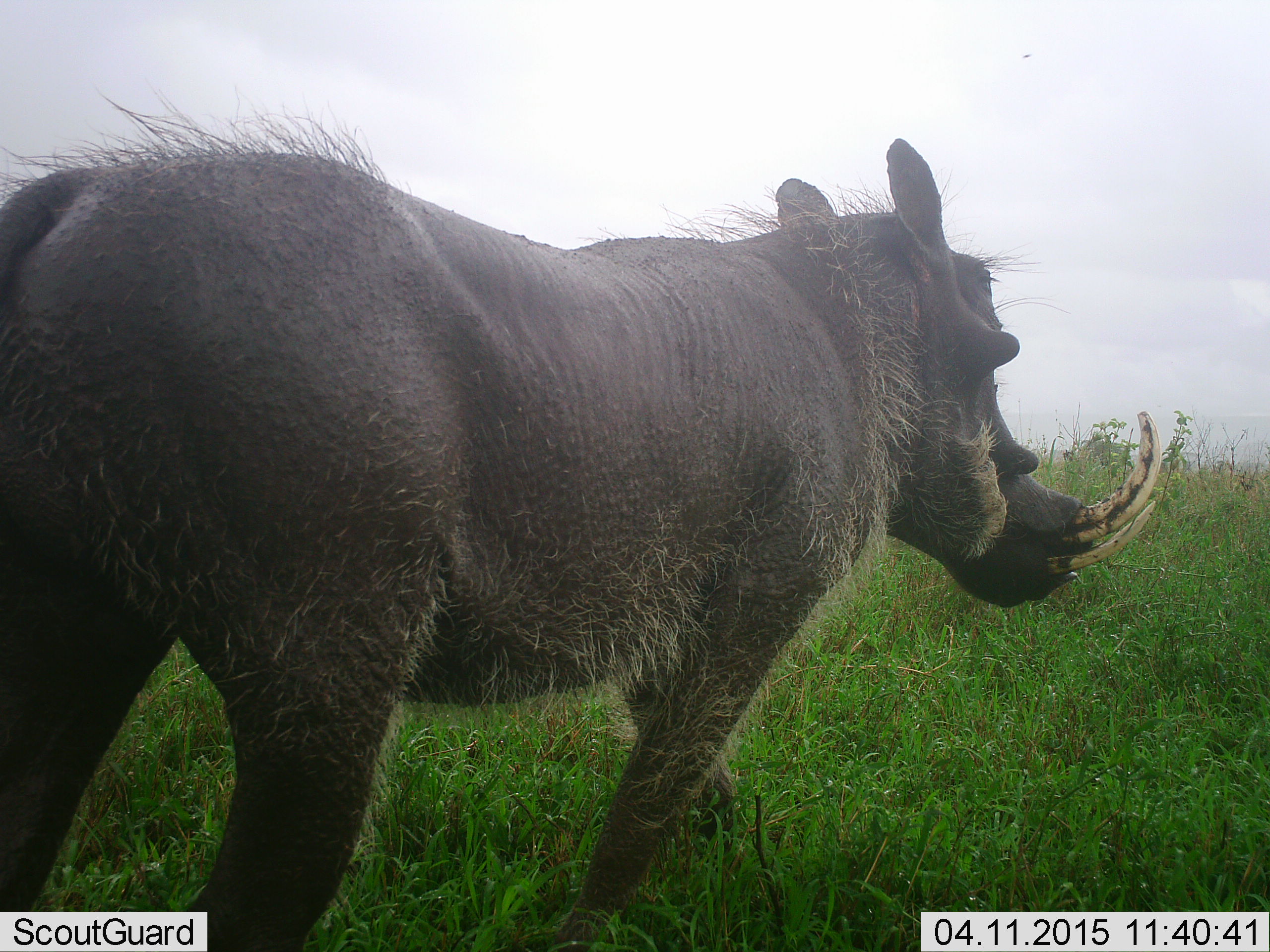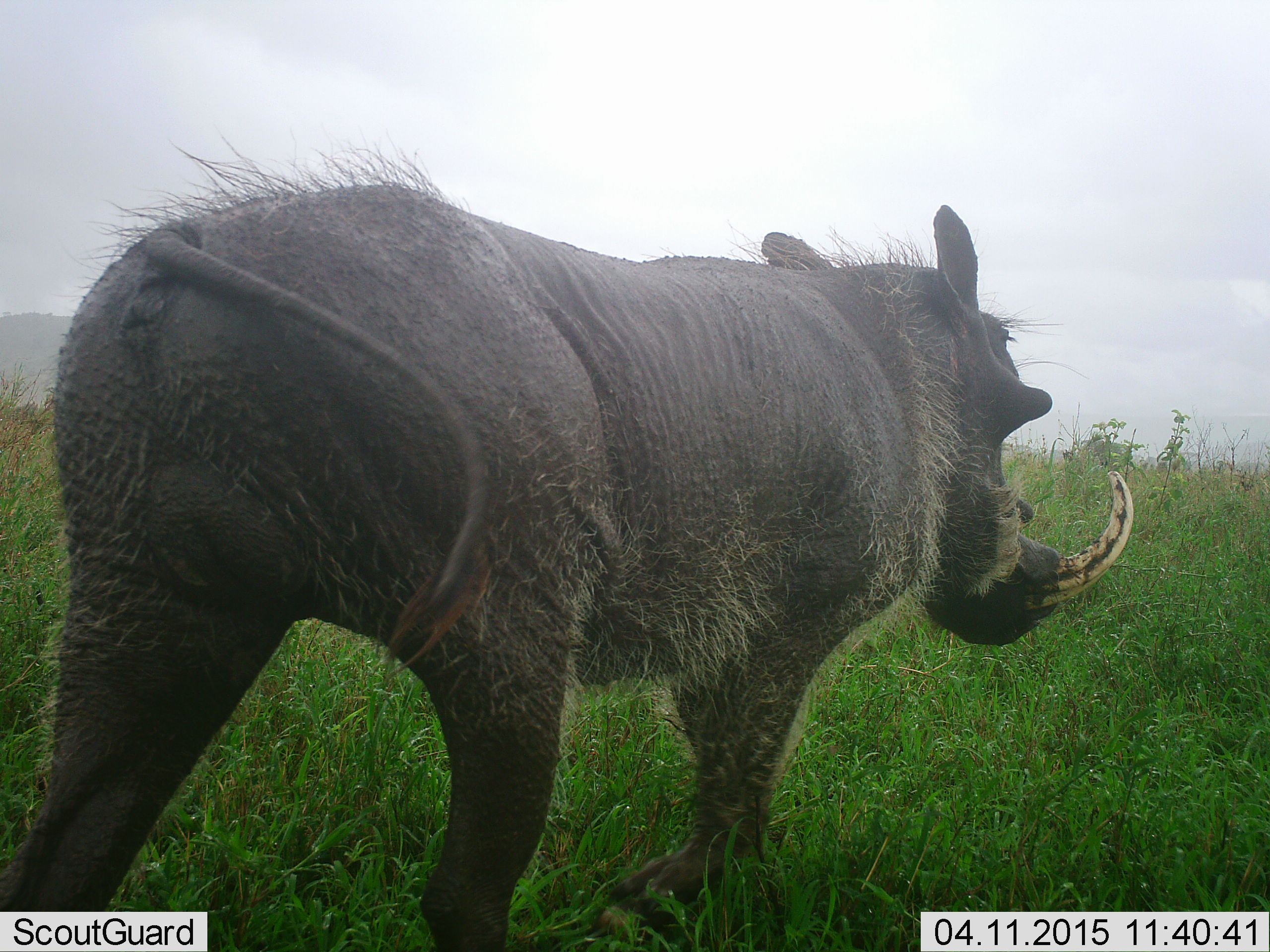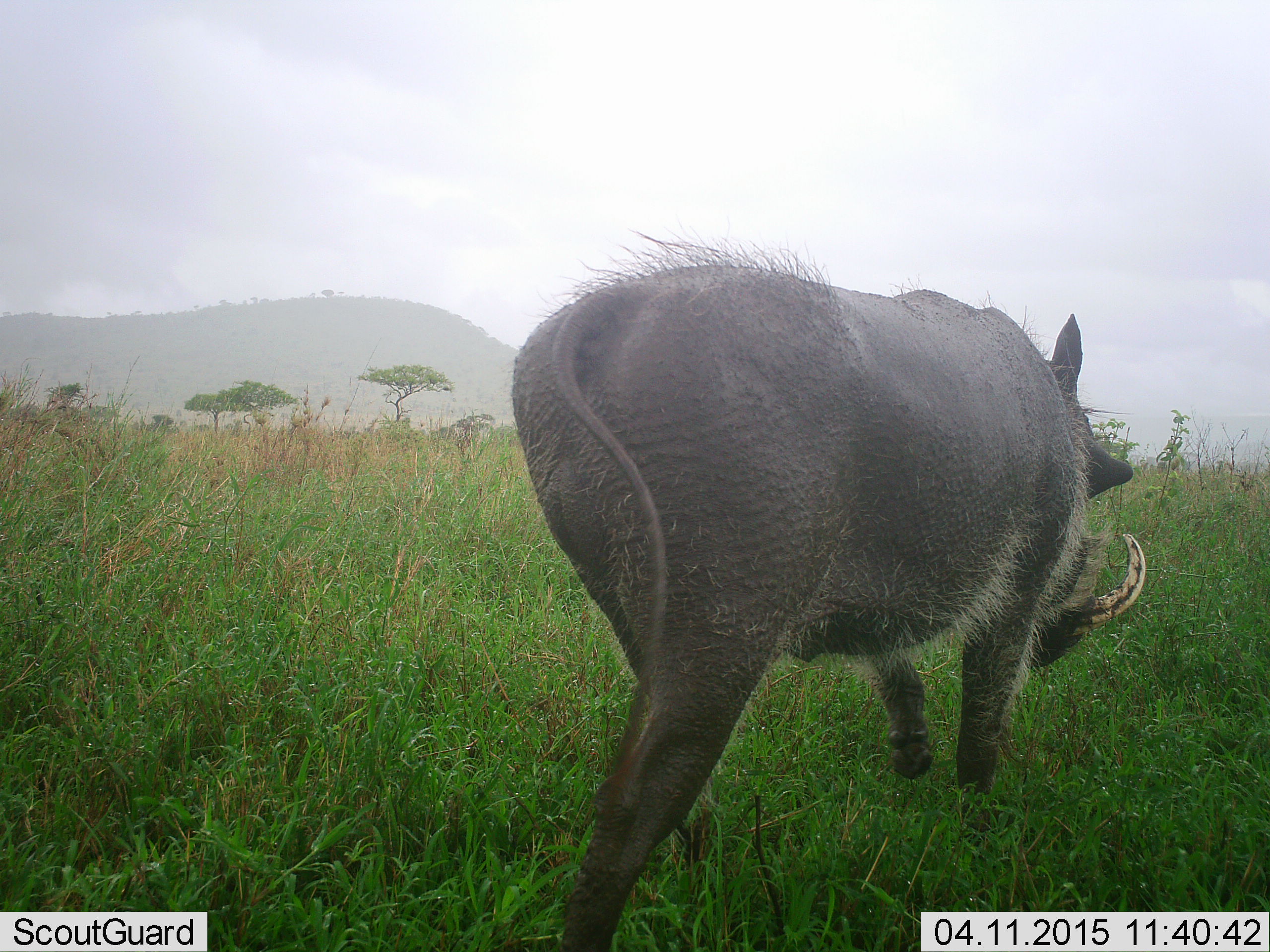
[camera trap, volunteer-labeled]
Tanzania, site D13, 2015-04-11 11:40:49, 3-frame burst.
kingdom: Animalia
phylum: Chordata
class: Mammalia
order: Artiodactyla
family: Suidae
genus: Phacochoerus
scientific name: Phacochoerus africanus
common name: warthog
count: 1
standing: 10%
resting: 0%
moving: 100%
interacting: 0%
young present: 0%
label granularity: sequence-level